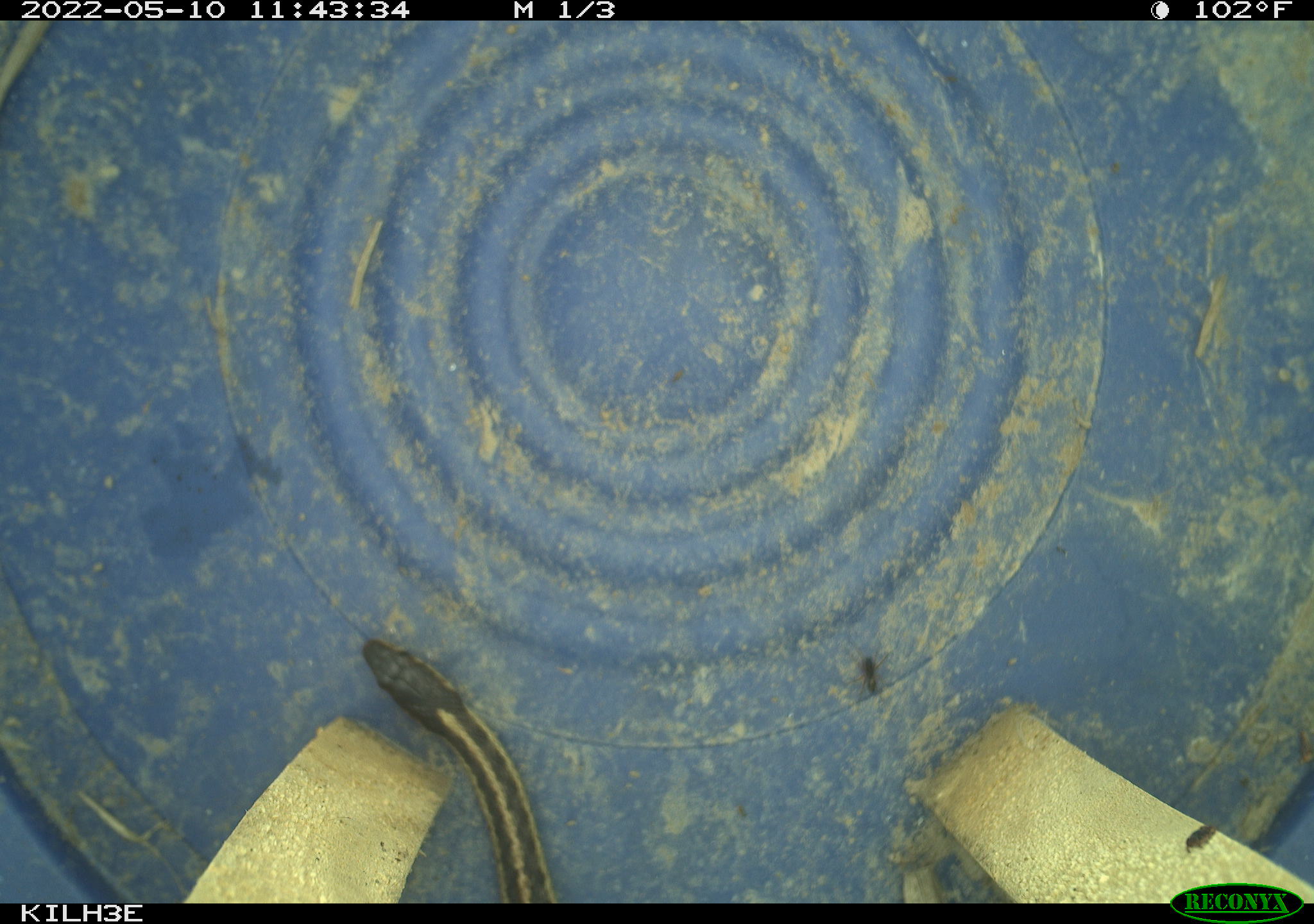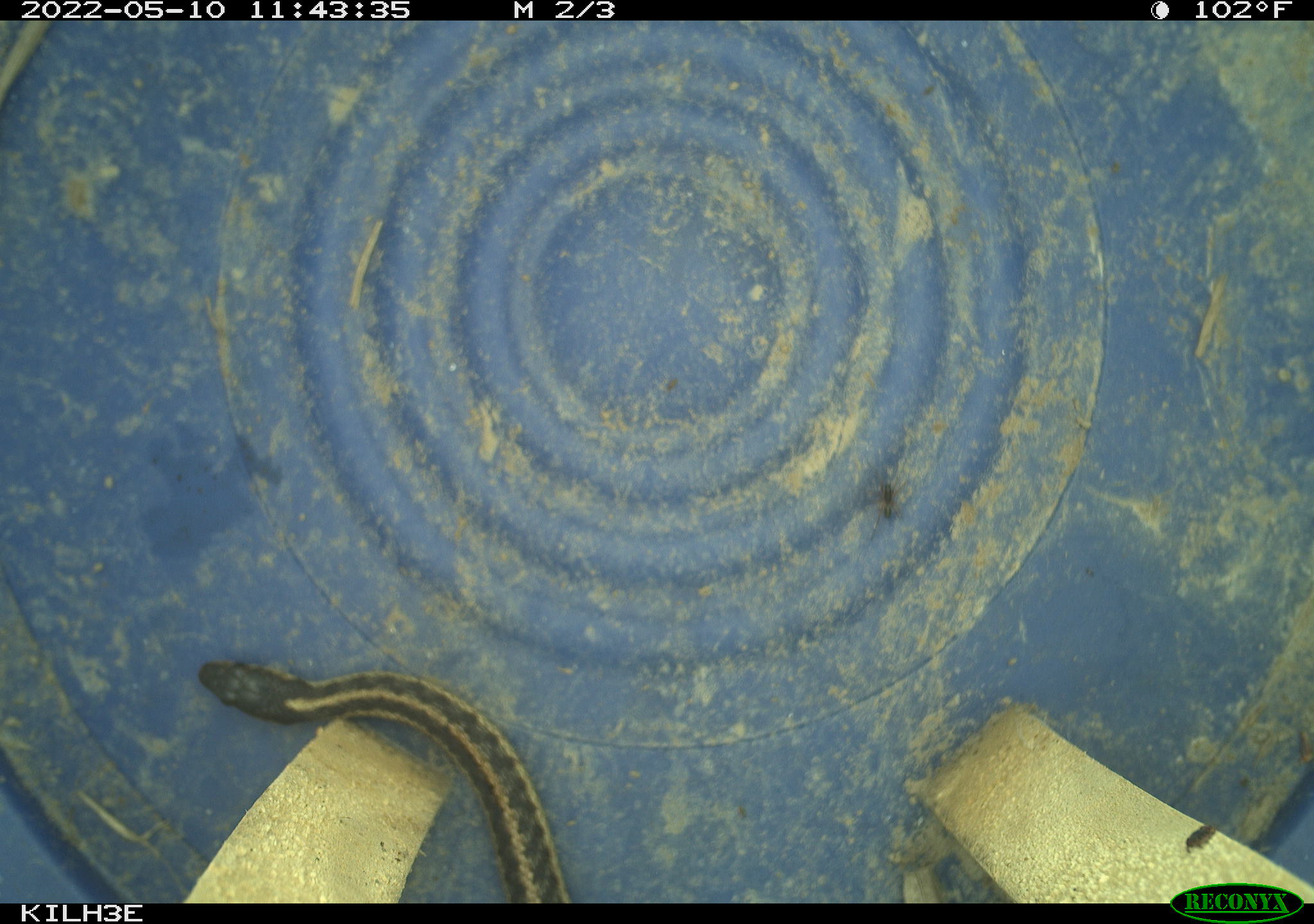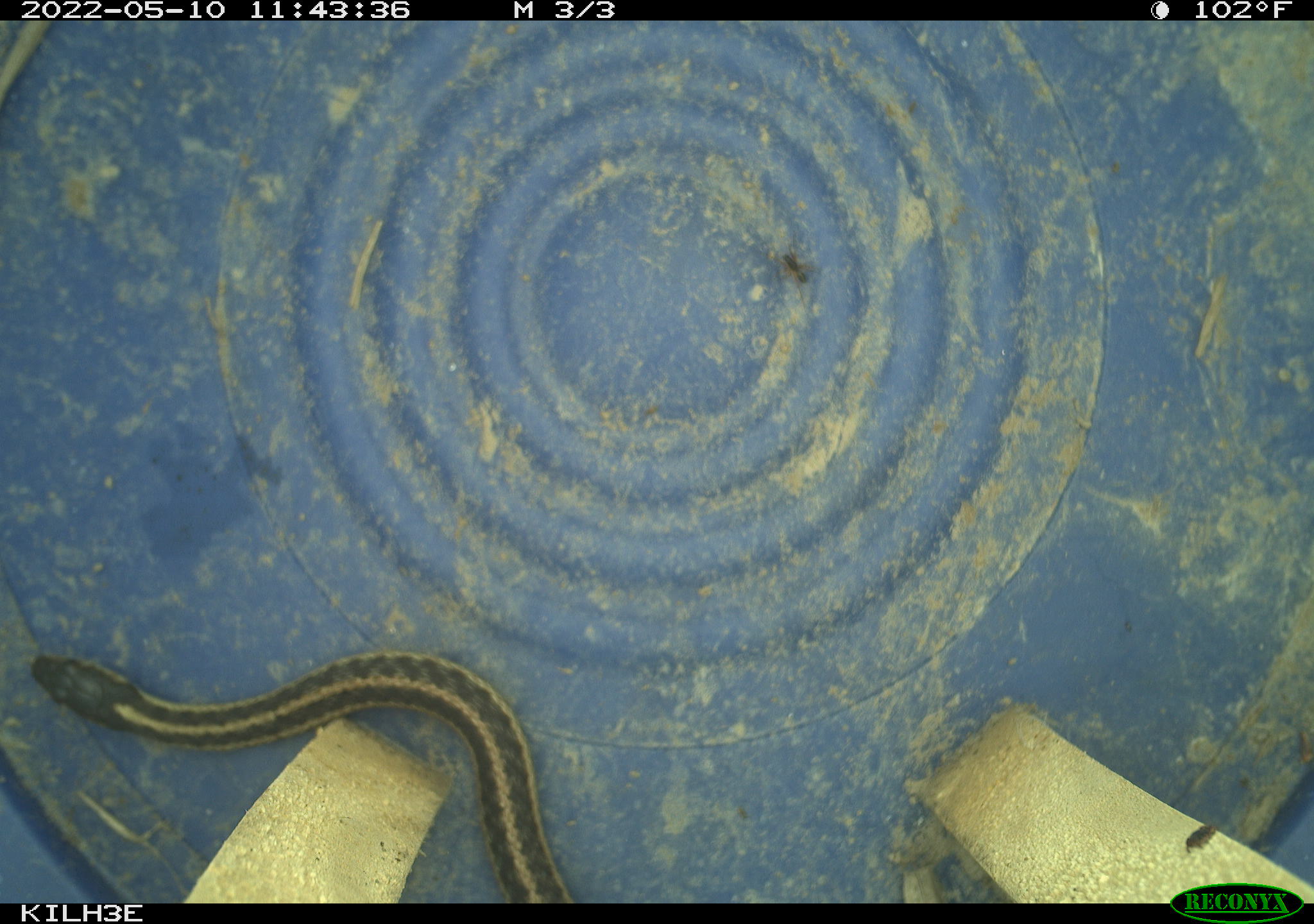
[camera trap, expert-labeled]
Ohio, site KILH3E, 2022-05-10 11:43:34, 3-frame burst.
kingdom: Animalia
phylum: Chordata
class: Reptilia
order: Squamata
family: Colubridae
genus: Thamnophis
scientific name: Thamnophis sirtalis sirtalis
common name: eastern gartersnake